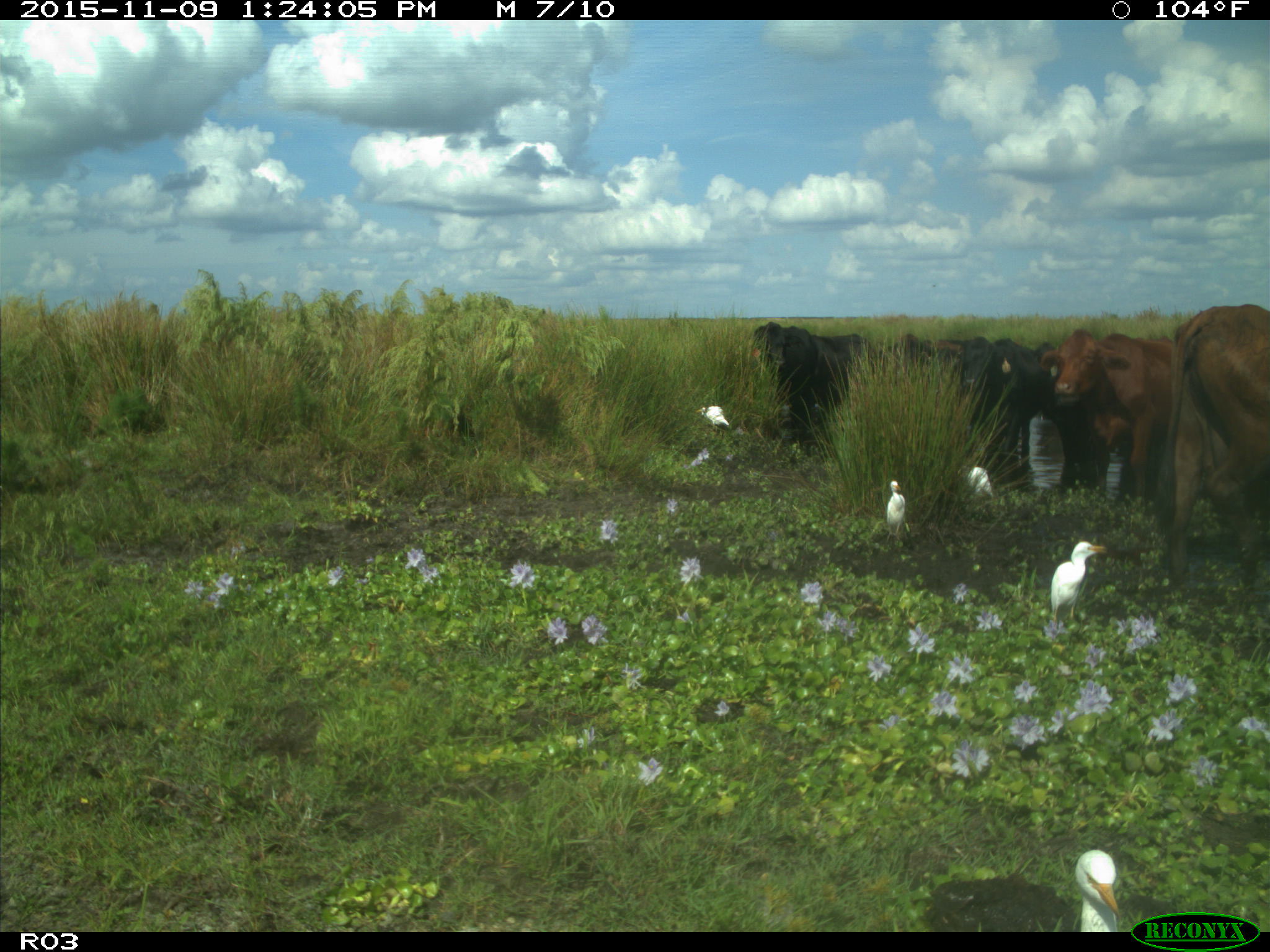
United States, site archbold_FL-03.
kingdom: Animalia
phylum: Chordata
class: Mammalia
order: Artiodactyla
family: Bovidae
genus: Bos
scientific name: Bos taurus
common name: domestic cow